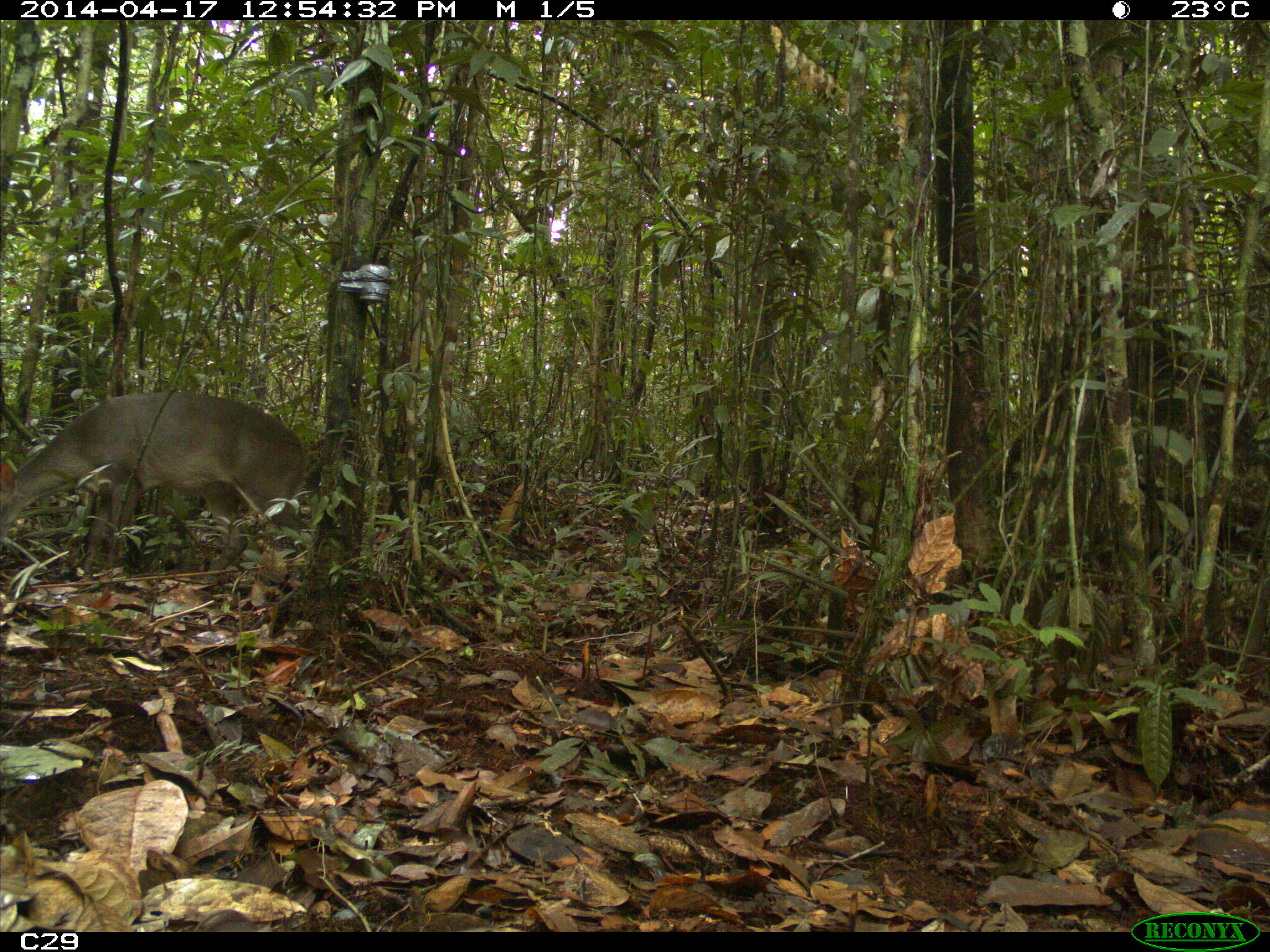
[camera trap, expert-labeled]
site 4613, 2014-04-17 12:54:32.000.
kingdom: Animalia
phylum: Chordata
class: Mammalia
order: Artiodactyla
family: Cervidae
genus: Mazama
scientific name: Mazama gouazoubira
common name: gray brocket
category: mazama gouazaoubira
Mazama gouazaoubira (gray brocket) (Mazama gouazoubira), count 1, age adult, sex male.